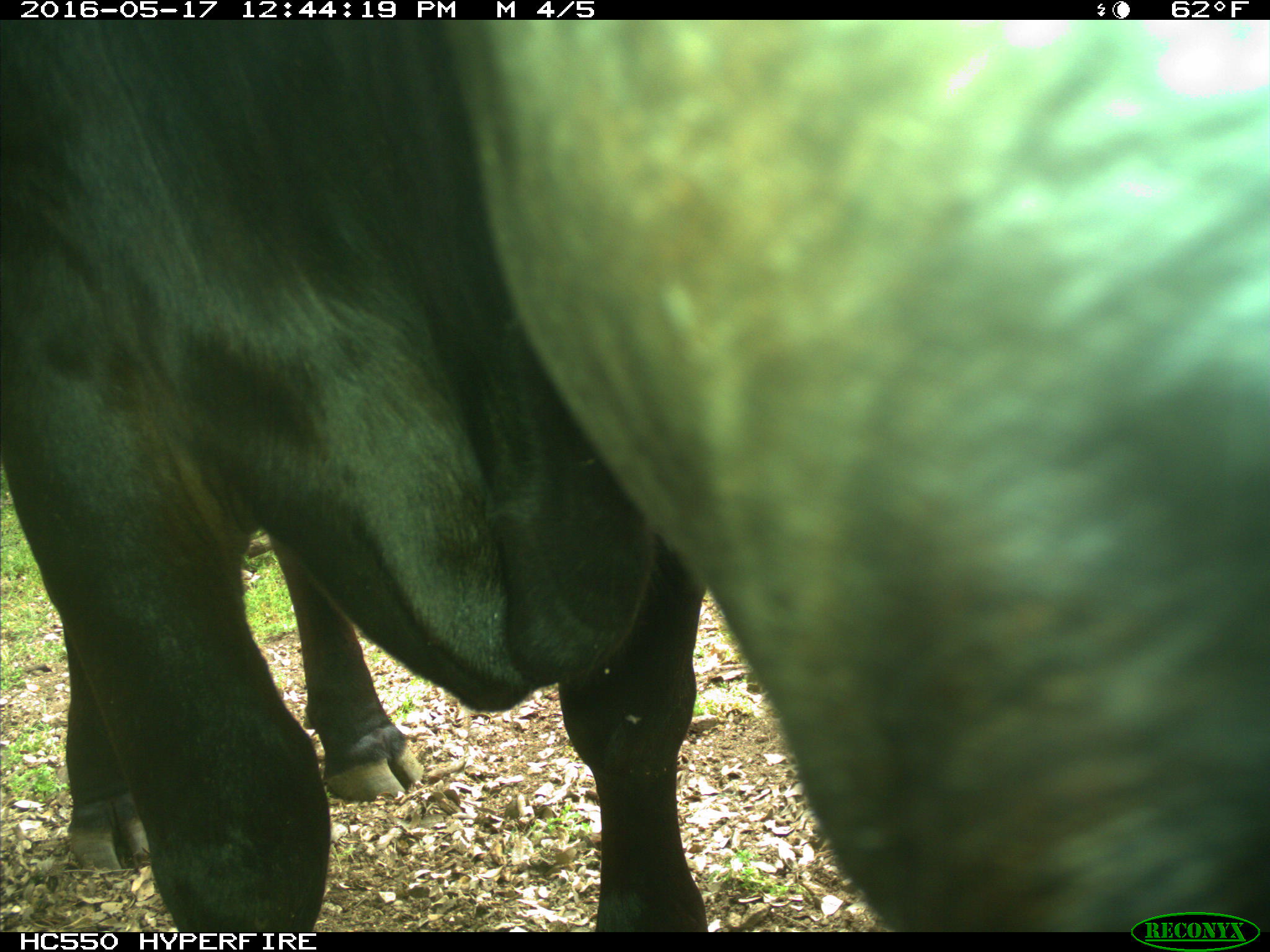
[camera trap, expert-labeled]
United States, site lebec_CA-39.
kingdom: Animalia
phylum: Chordata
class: Mammalia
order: Artiodactyla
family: Bovidae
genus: Bos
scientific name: Bos taurus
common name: domestic cow